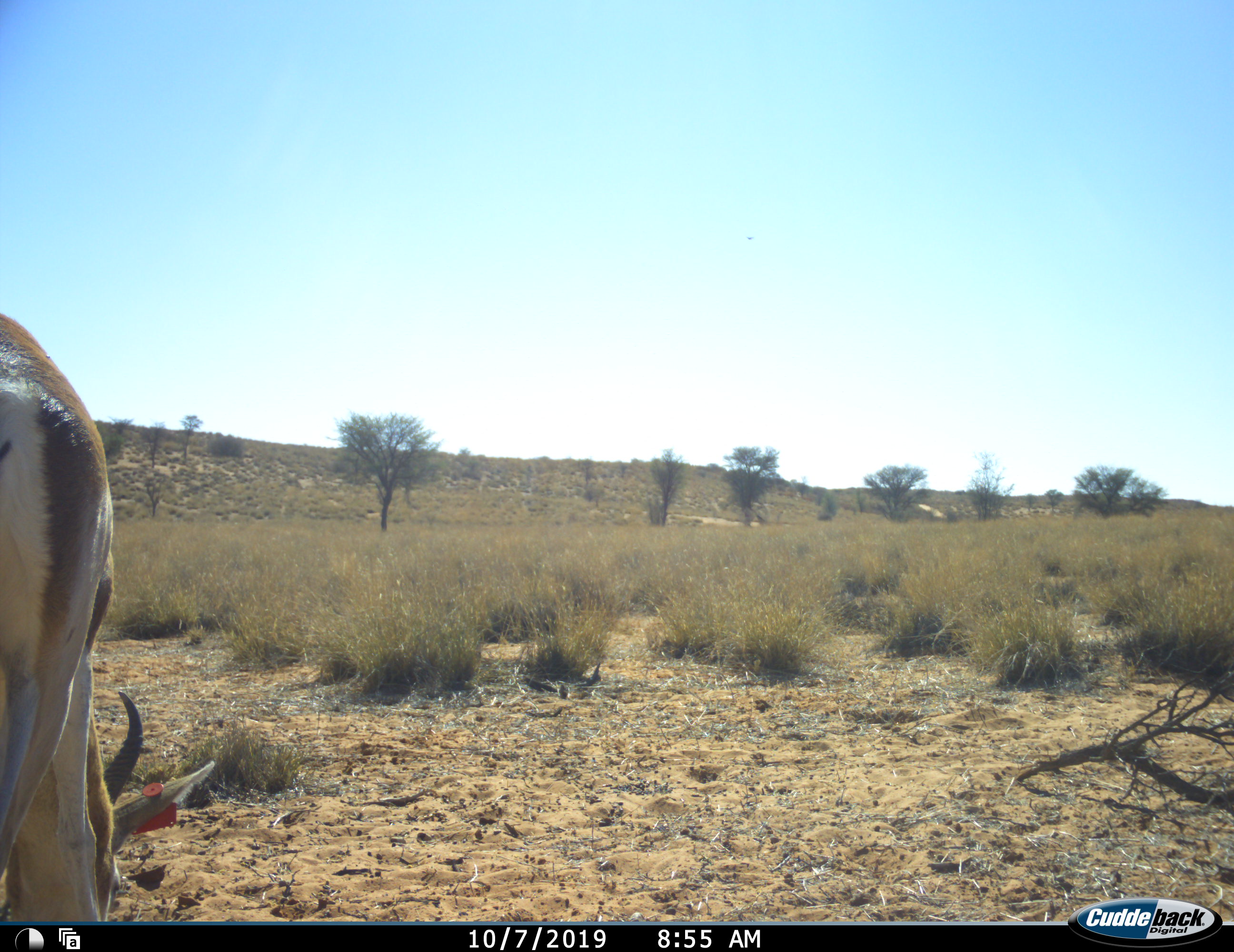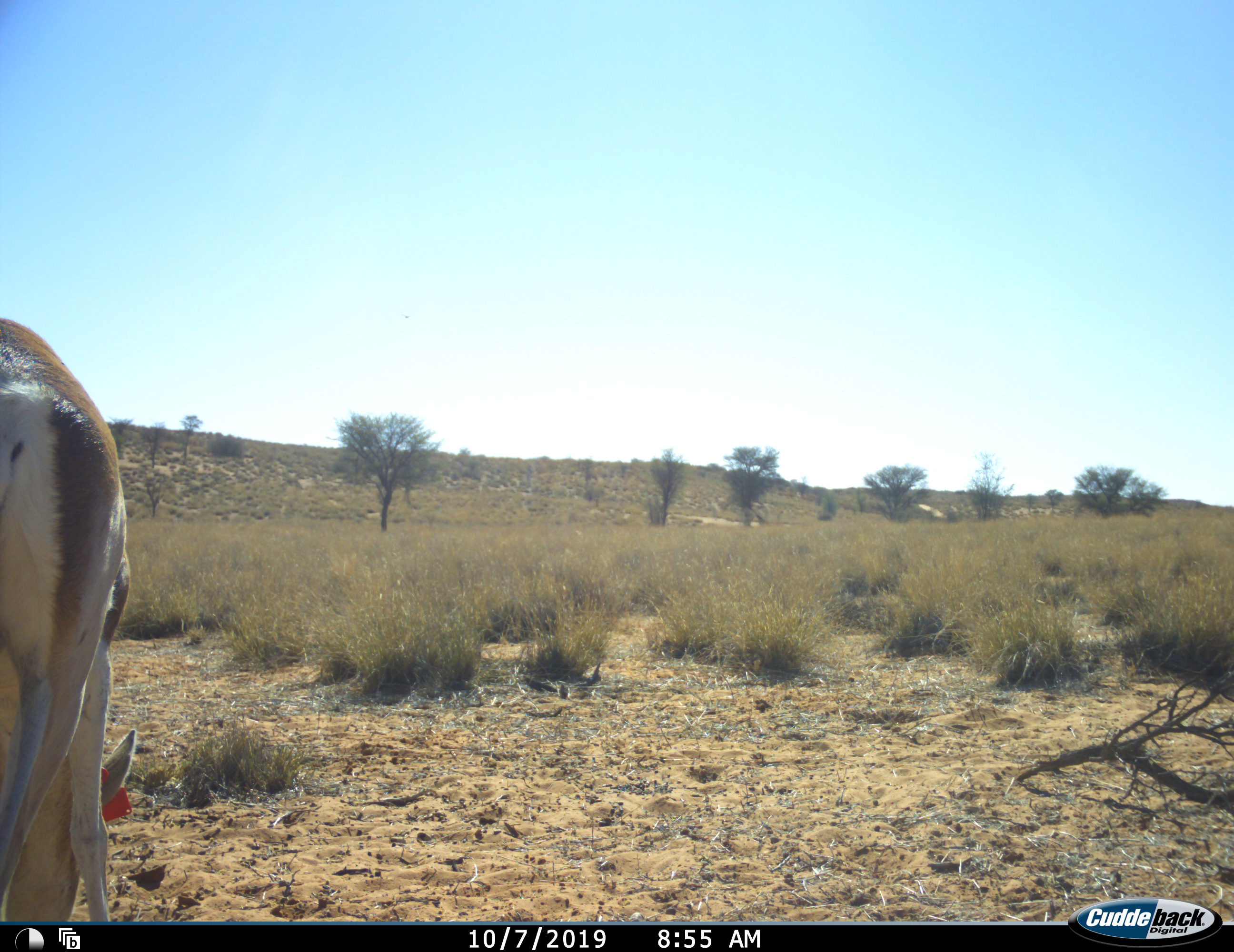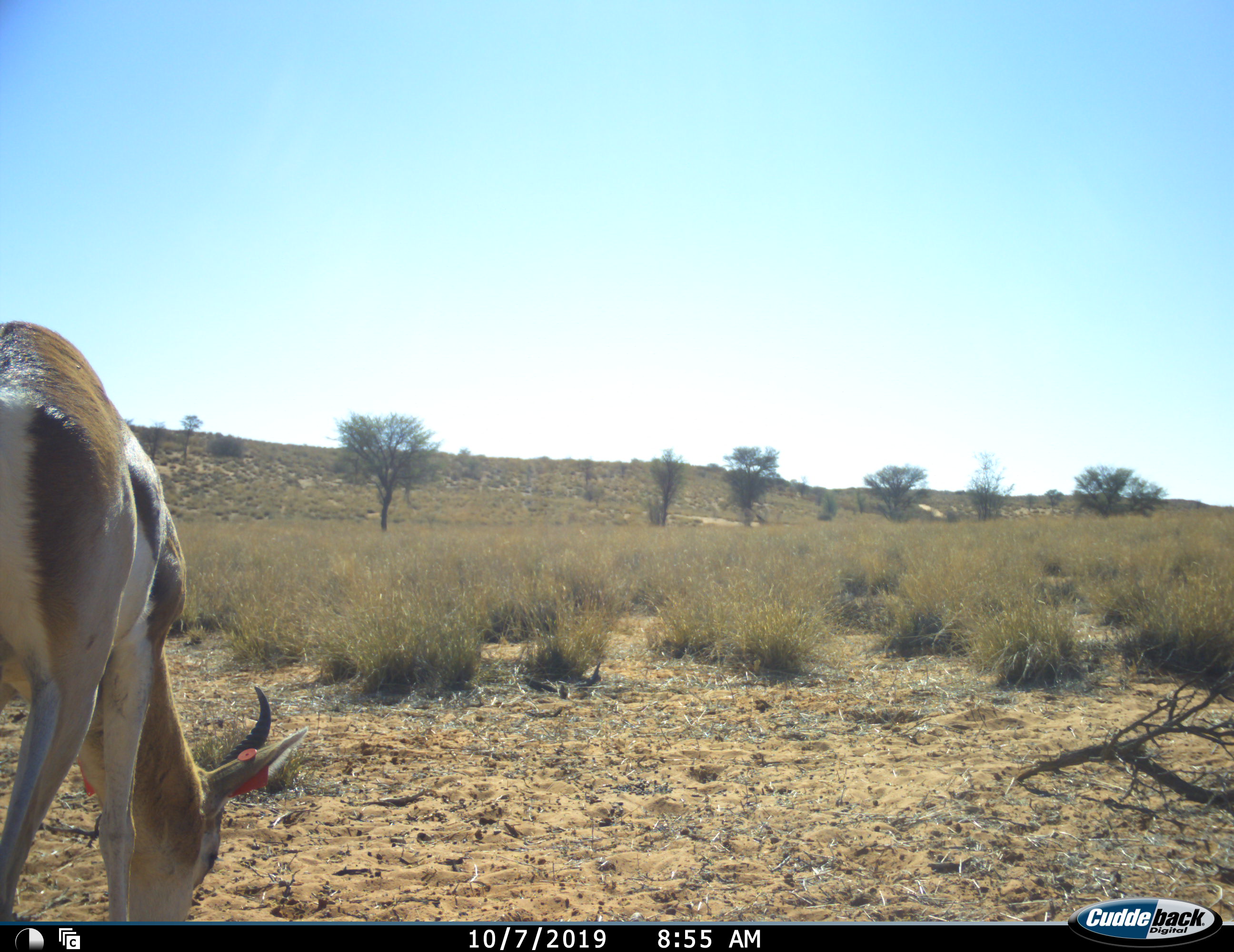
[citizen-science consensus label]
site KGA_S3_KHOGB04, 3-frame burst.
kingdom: Animalia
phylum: Chordata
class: Mammalia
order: Artiodactyla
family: Bovidae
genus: Antidorcas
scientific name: Antidorcas marsupialis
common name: springbok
Springbok (Antidorcas marsupialis), count 1. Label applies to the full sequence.